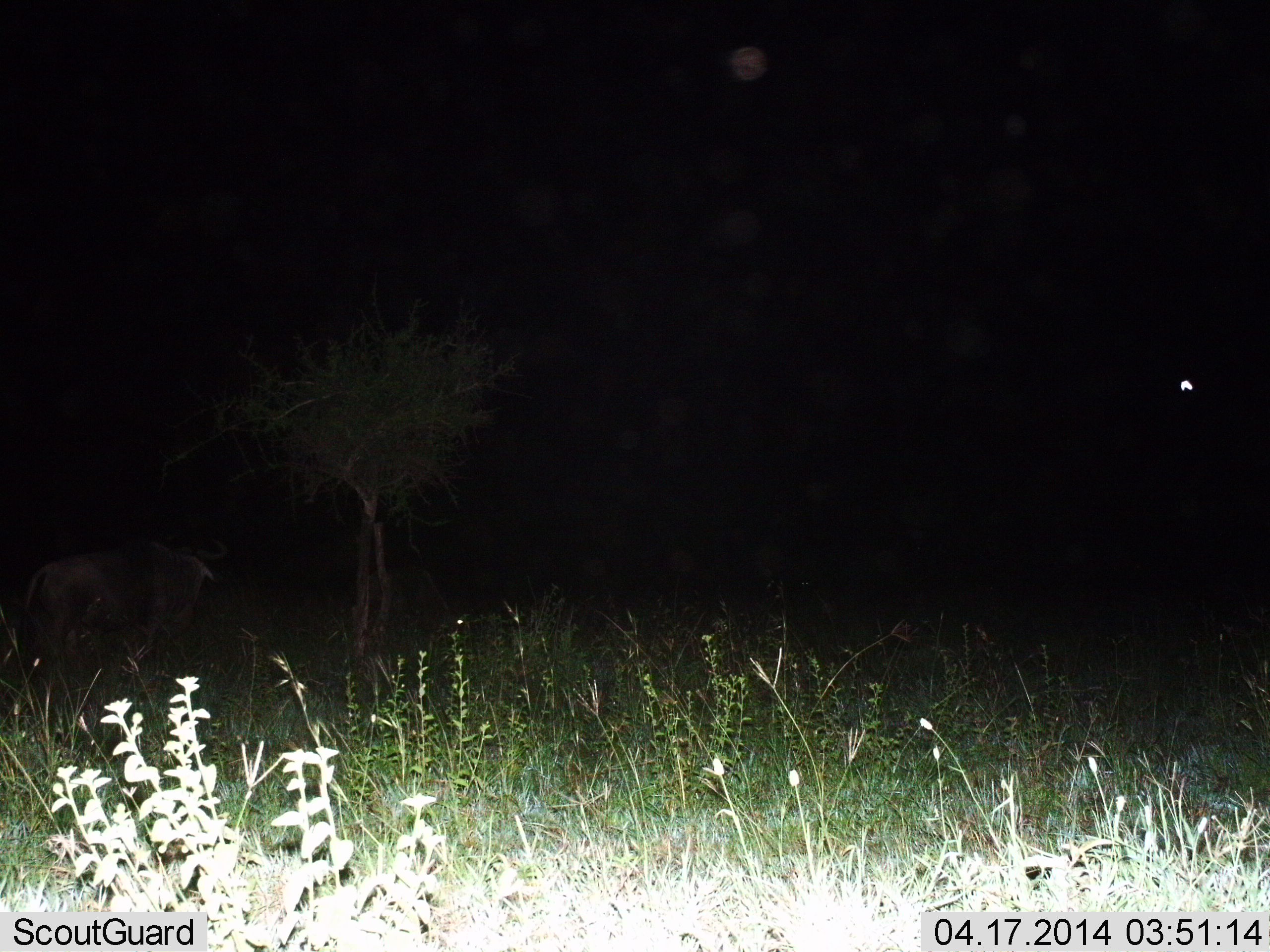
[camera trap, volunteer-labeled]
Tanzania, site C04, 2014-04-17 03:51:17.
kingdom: Animalia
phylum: Chordata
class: Mammalia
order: Artiodactyla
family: Bovidae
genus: Connochaetes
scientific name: Connochaetes taurinus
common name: blue wildebeest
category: wildebeest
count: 1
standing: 30%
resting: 0%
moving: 70%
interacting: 0%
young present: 0%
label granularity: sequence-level